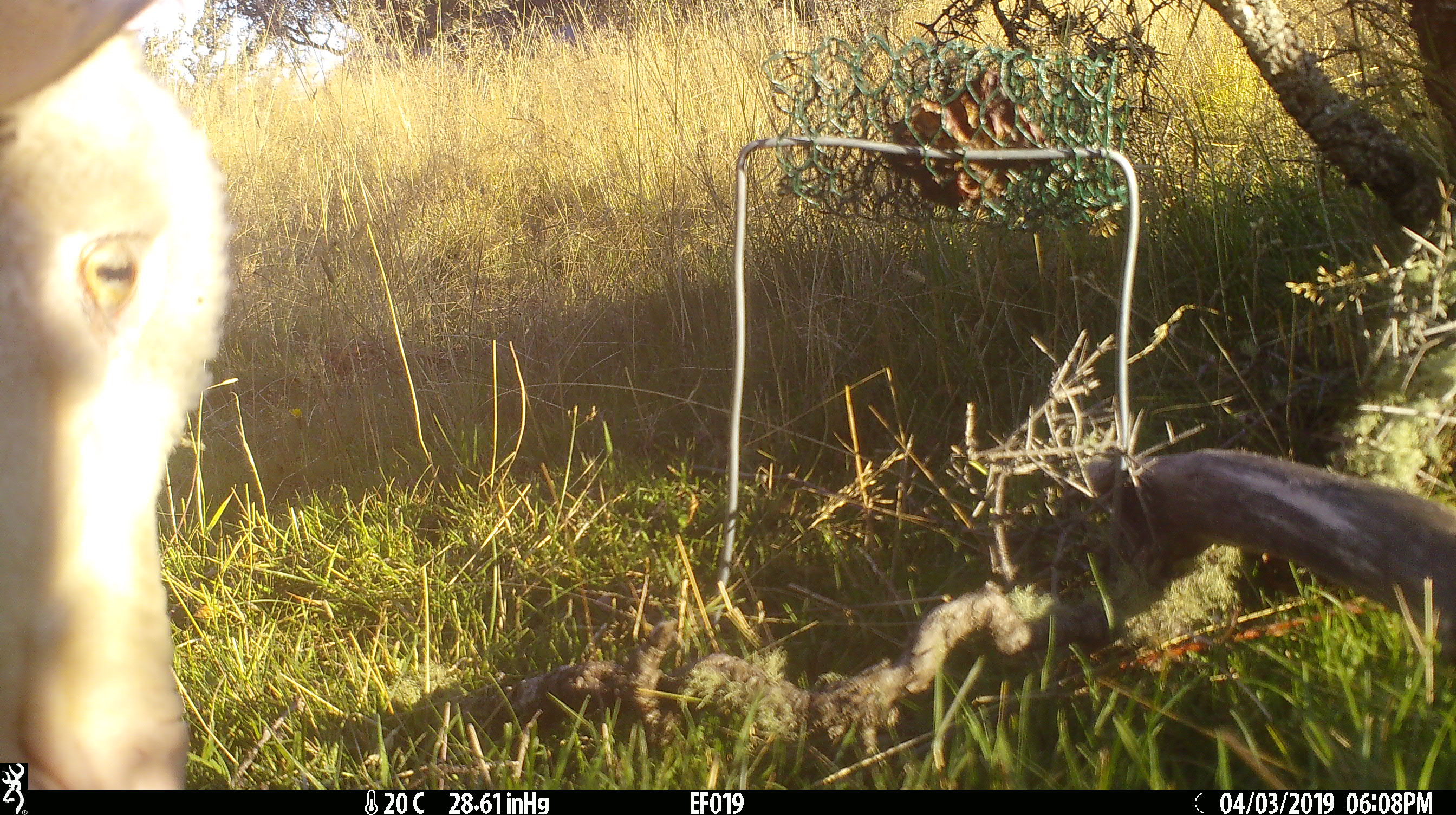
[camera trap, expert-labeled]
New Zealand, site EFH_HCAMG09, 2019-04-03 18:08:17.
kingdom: Animalia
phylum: Chordata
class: Mammalia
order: Artiodactyla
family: Bovidae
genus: Ovis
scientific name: Ovis aries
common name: domestic sheep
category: sheep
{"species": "sheep (domestic sheep) (Ovis aries)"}